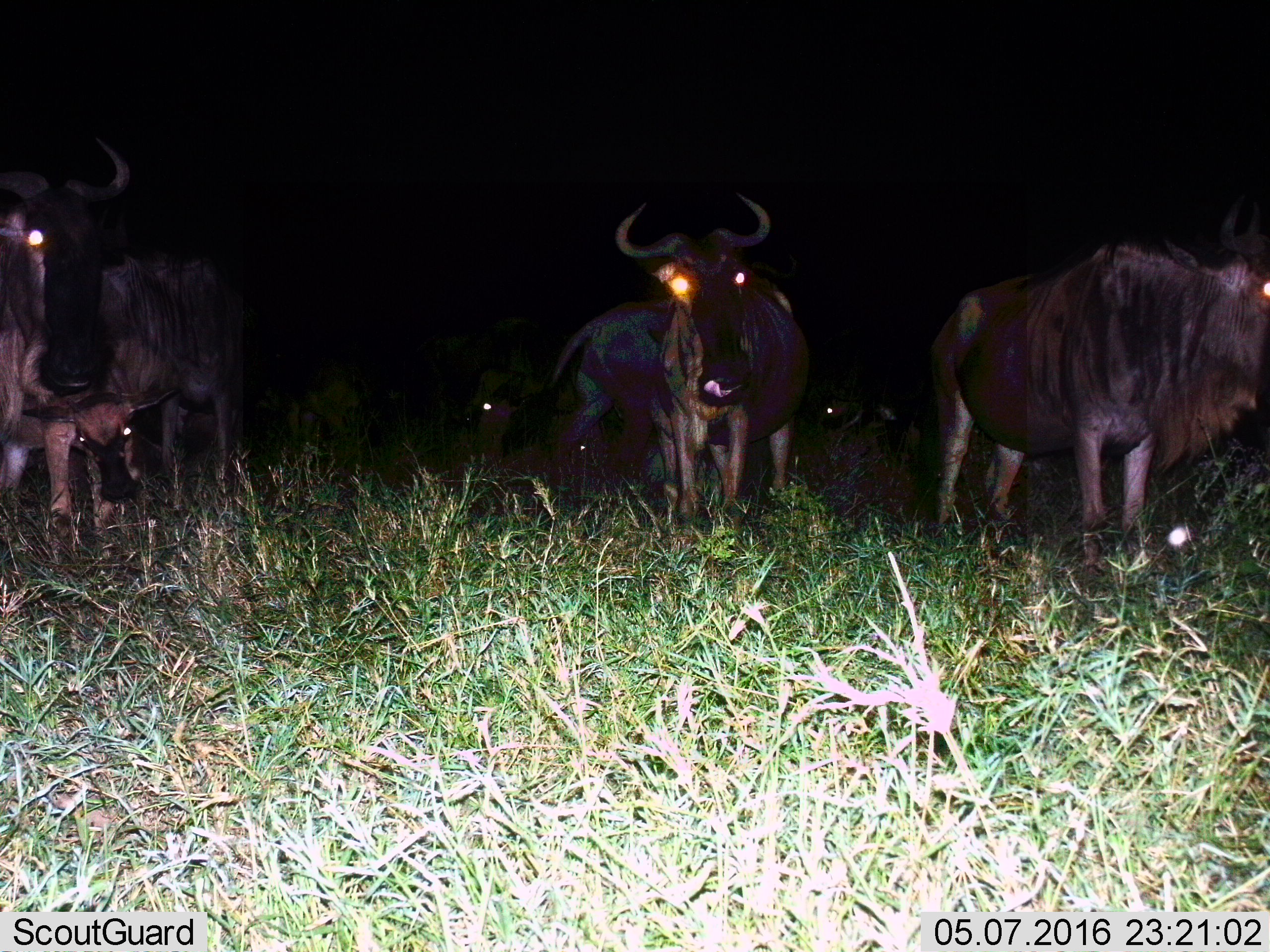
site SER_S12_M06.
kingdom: Animalia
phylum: Chordata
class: Mammalia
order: Artiodactyla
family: Bovidae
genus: Connochaetes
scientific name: Connochaetes taurinus taurinus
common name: blue wildebeest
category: wildebeestblue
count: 8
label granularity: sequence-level